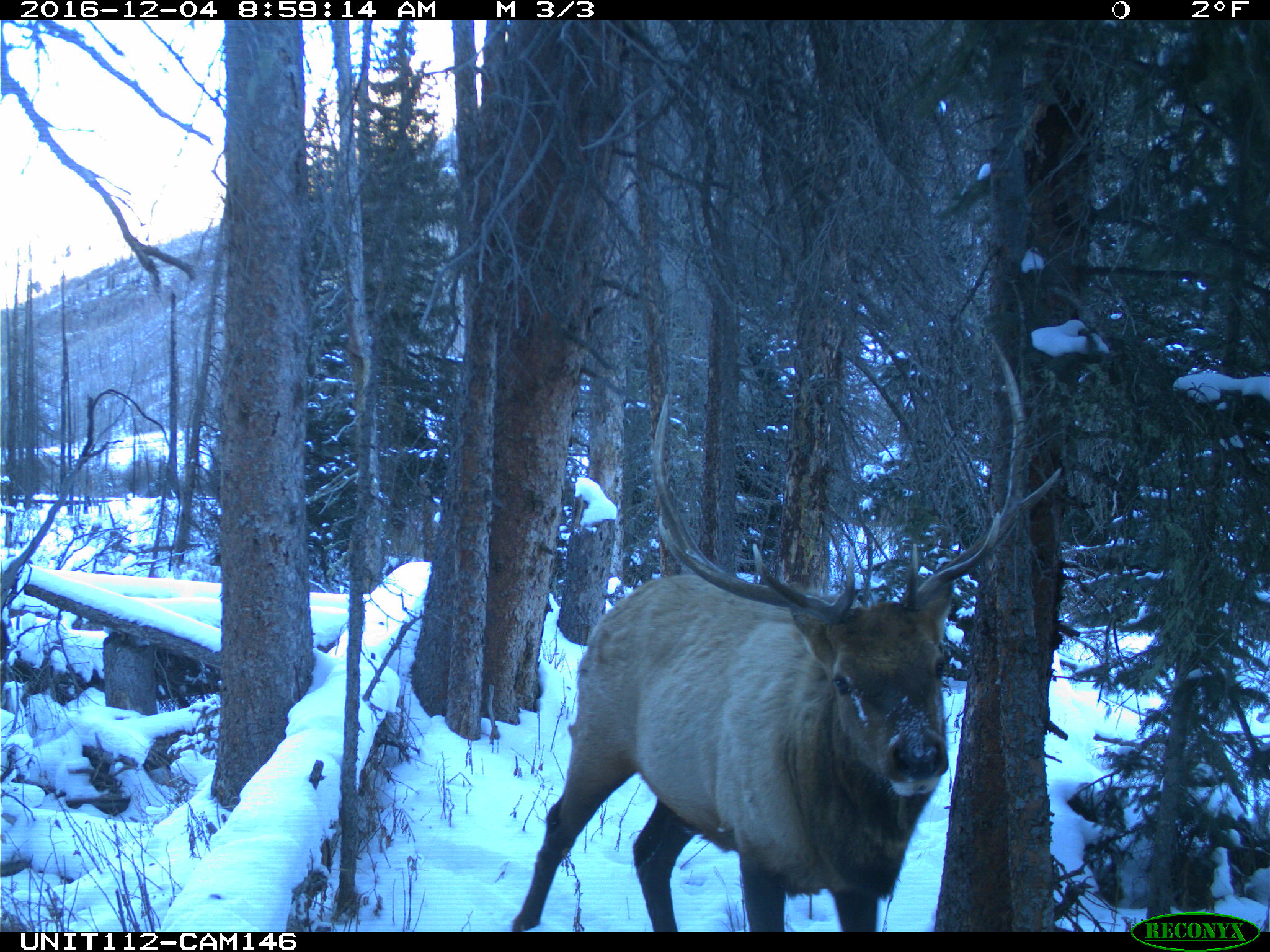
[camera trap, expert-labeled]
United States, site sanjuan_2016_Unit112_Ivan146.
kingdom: Animalia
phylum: Chordata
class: Mammalia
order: Artiodactyla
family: Cervidae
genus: Cervus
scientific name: Cervus elaphus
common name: red deer